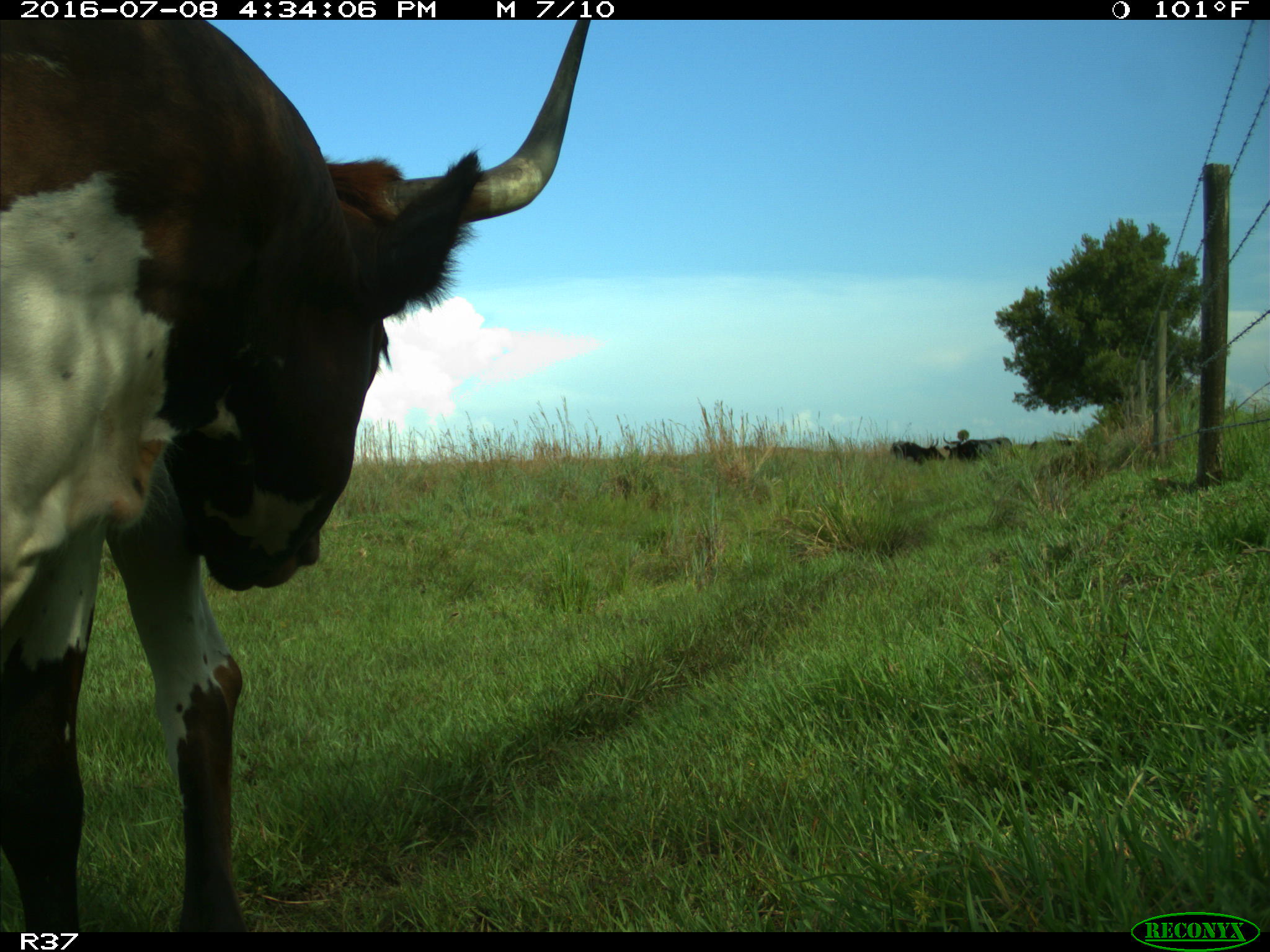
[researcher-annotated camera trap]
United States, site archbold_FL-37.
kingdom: Animalia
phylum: Chordata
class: Mammalia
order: Artiodactyla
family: Bovidae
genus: Bos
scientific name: Bos taurus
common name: domestic cow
Bos taurus (domestic cow).